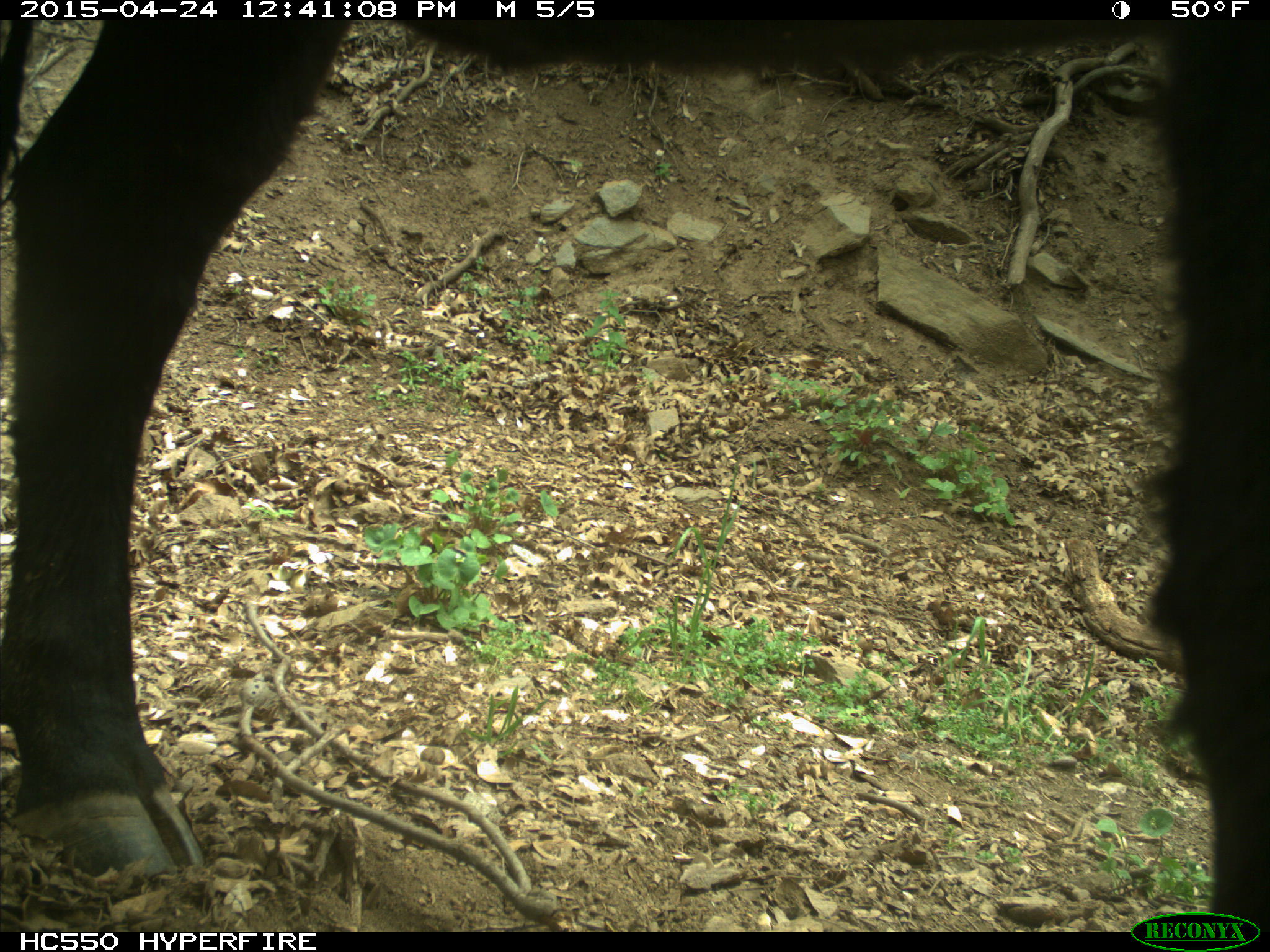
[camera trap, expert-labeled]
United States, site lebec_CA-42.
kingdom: Animalia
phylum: Chordata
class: Mammalia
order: Artiodactyla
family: Bovidae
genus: Bos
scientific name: Bos taurus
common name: domestic cow